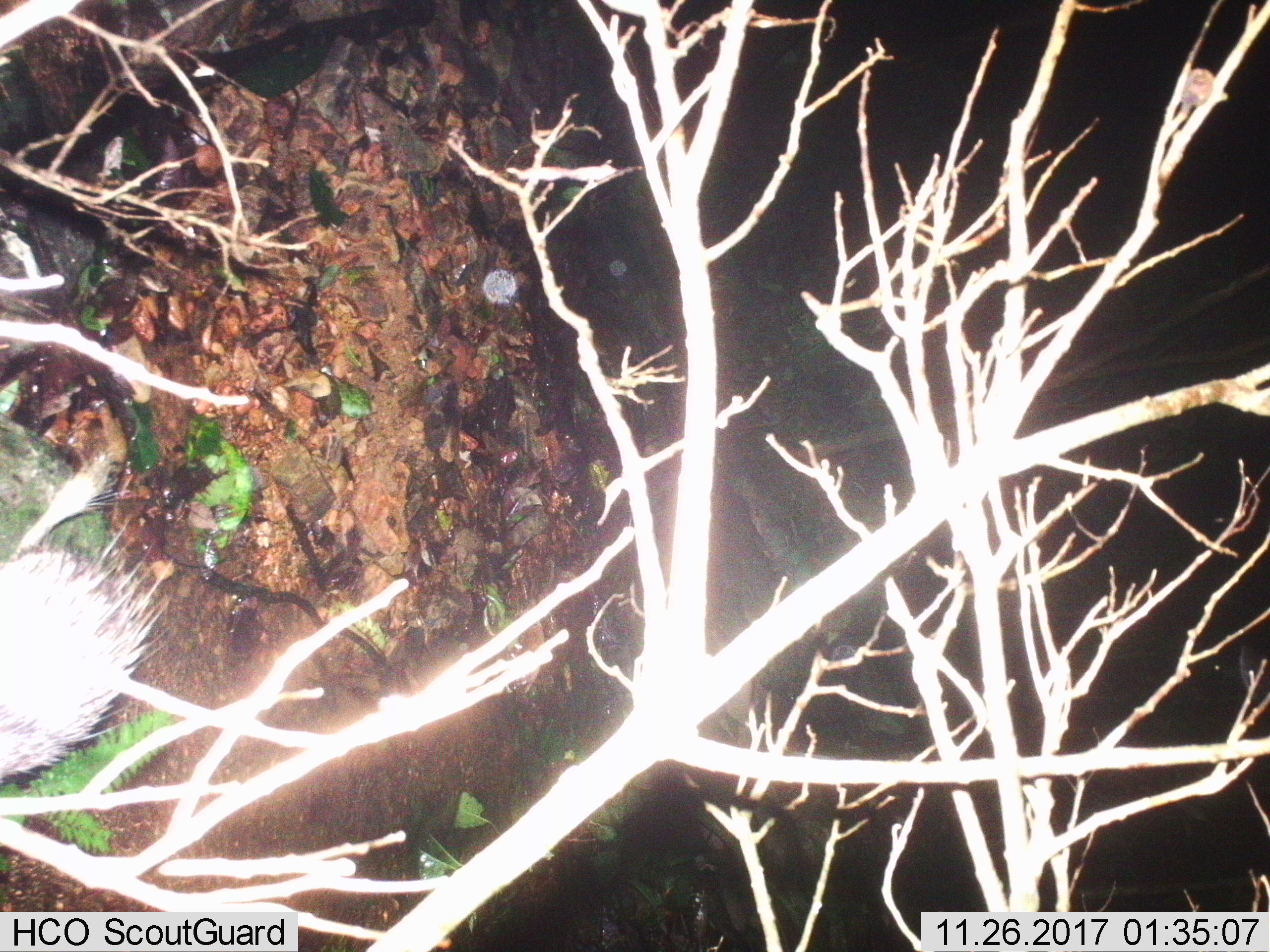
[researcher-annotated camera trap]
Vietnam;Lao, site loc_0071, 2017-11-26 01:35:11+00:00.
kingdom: Animalia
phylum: Chordata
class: Mammalia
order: Rodentia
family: Hystricidae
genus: Atherurus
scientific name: Atherurus macrourus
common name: asiatic brush-tailed porcupine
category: asiatic brush tailed porcupine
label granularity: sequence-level